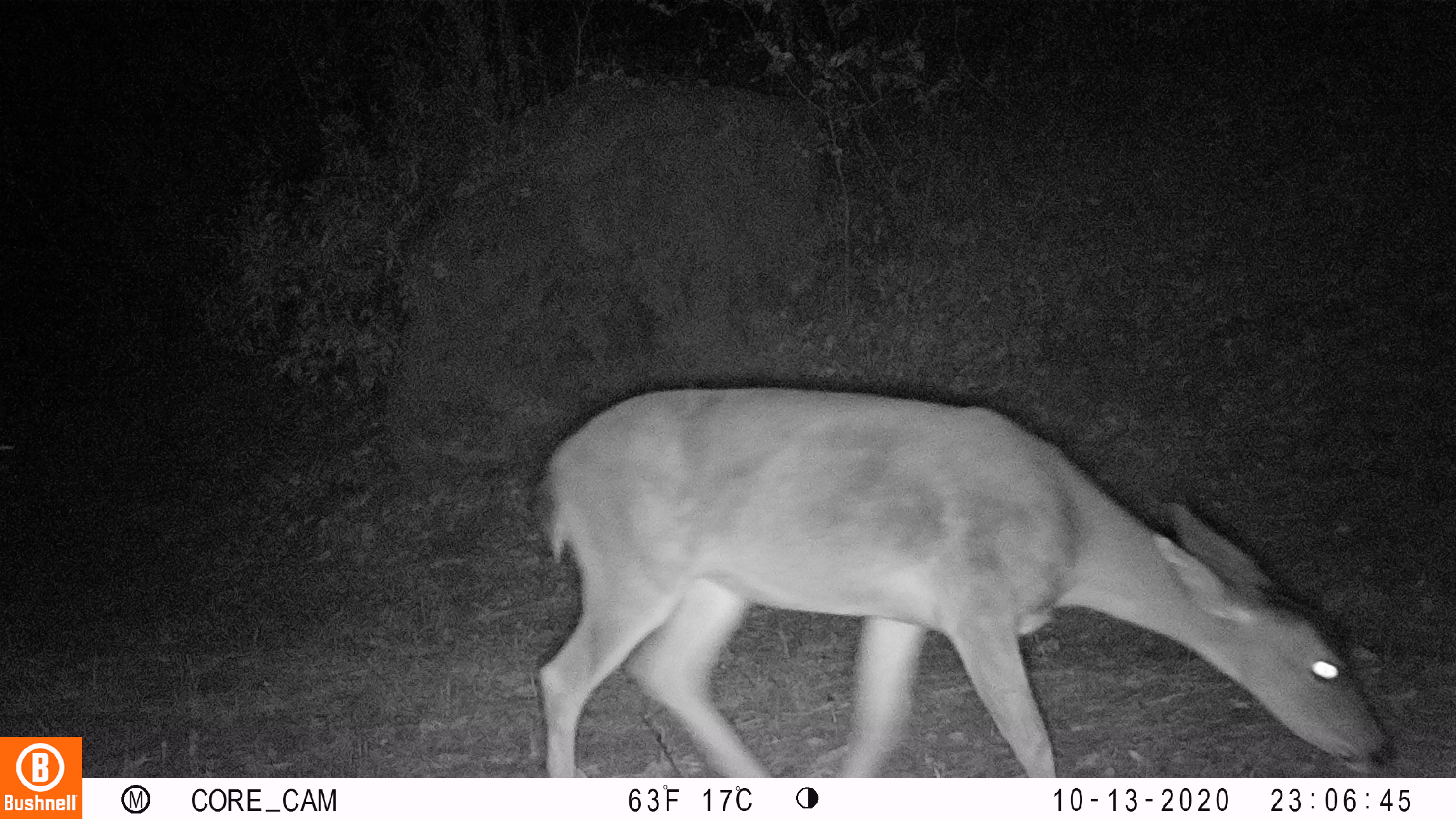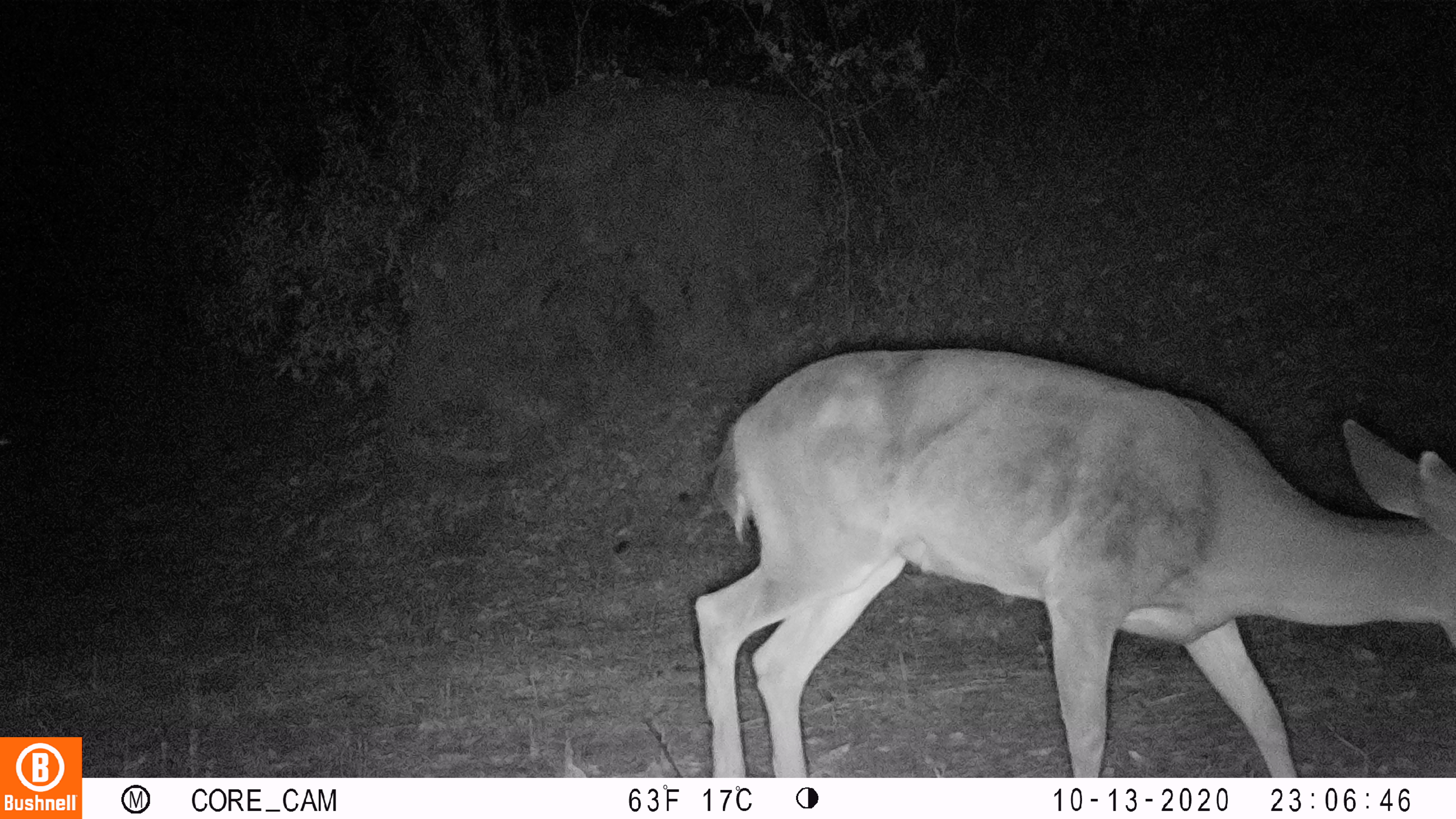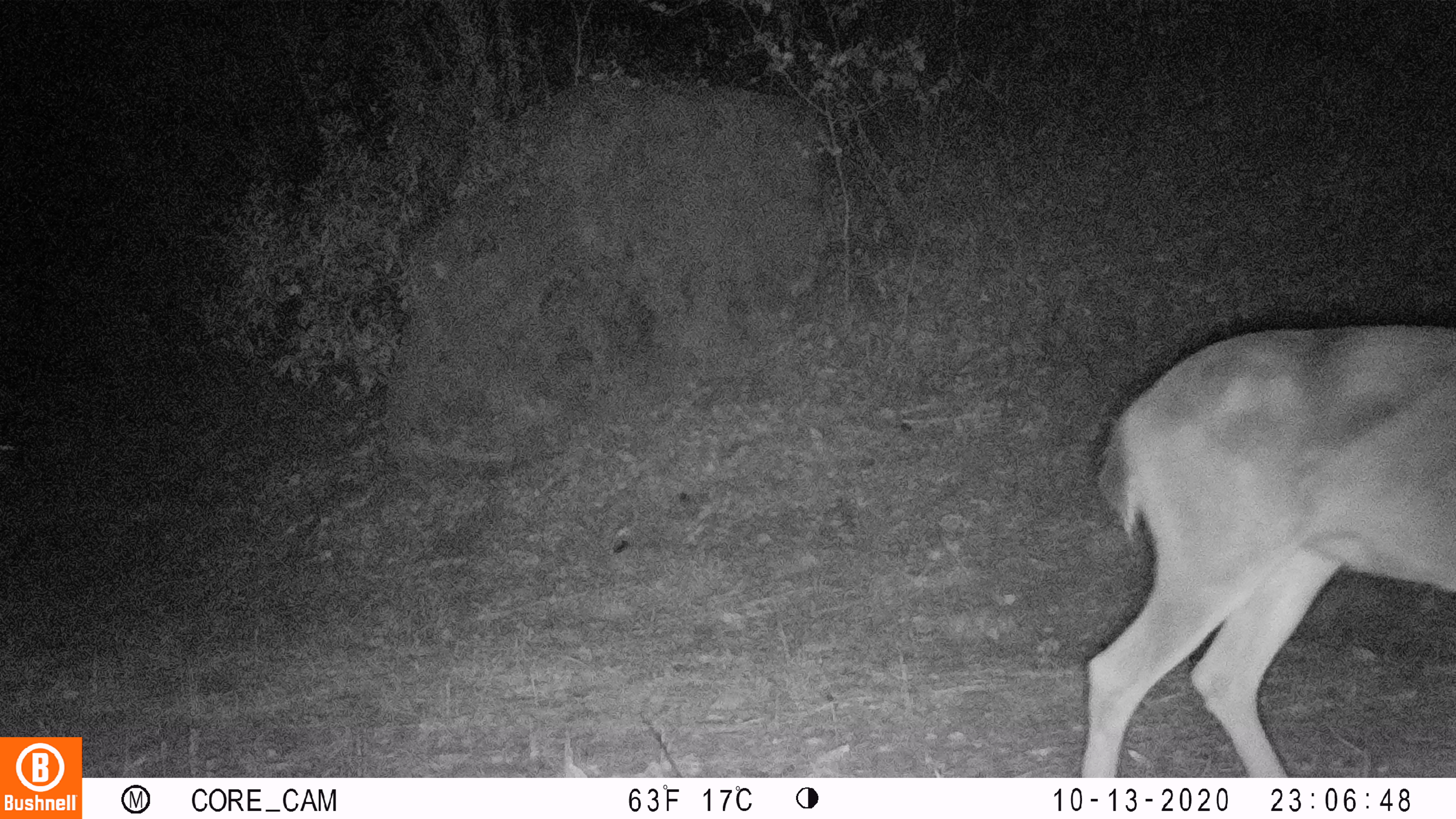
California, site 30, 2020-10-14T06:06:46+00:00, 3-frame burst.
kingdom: Animalia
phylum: Chordata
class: Mammalia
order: Artiodactyla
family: Cervidae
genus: Odocoileus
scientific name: Odocoileus hemionus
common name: mule deer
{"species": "mule deer (Odocoileus hemionus)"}